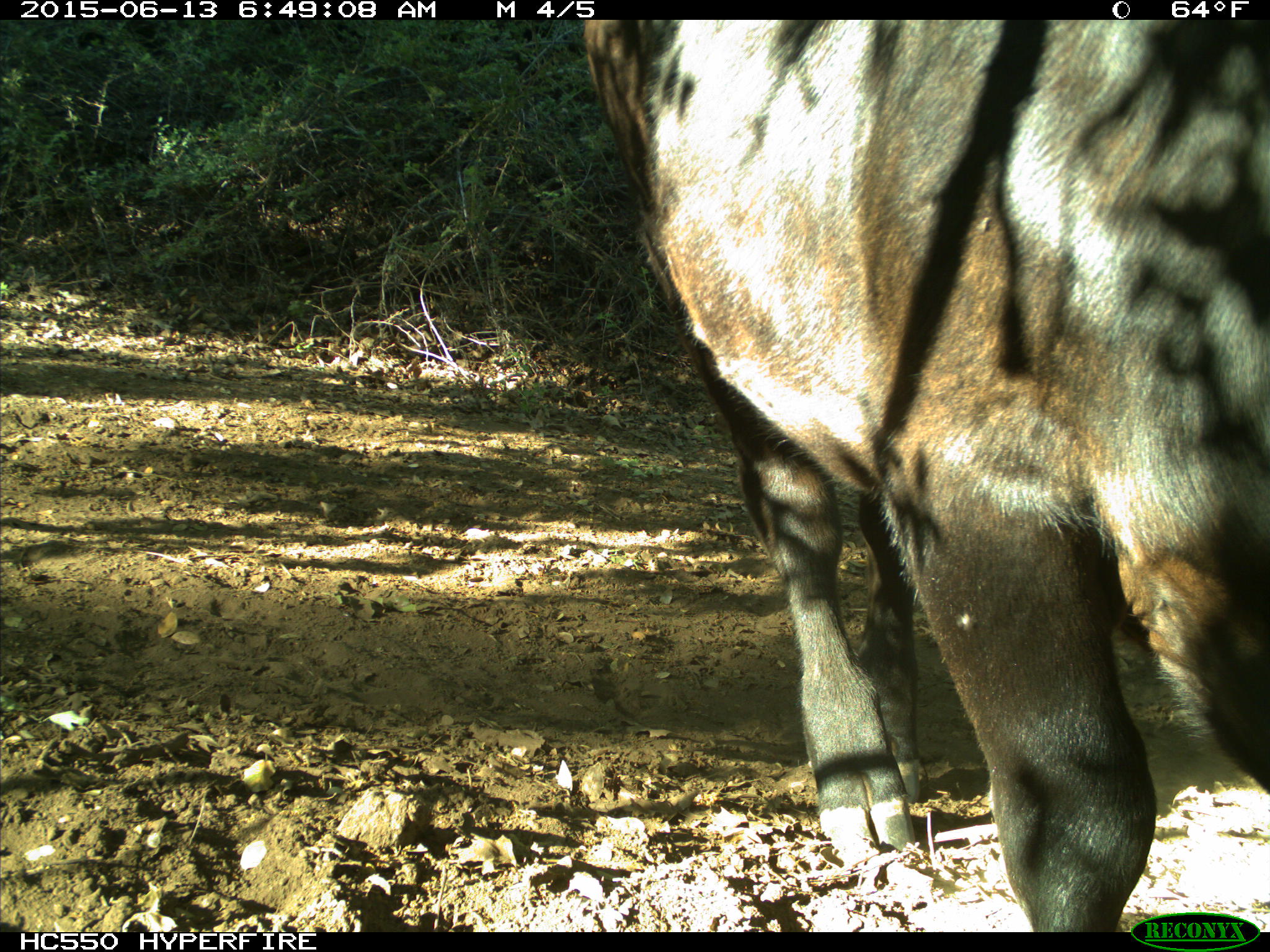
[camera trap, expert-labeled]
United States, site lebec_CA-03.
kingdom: Animalia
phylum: Chordata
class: Mammalia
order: Artiodactyla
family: Bovidae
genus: Bos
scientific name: Bos taurus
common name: domestic cow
Bos taurus (domestic cow).